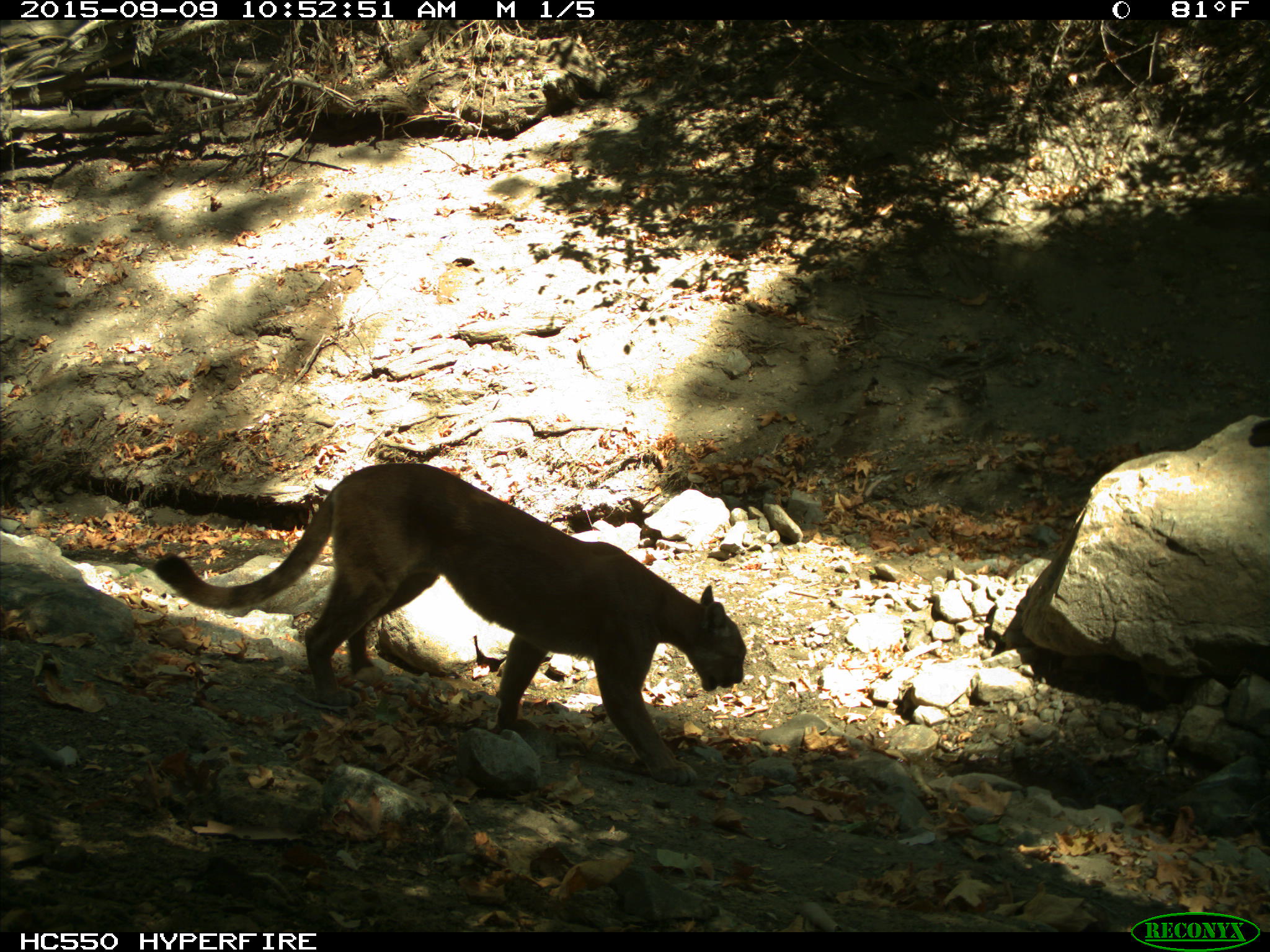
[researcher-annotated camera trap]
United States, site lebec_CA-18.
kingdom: Animalia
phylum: Chordata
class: Mammalia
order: Carnivora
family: Felidae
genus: Puma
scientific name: Puma concolor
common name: mountain lion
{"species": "Puma concolor (mountain lion)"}